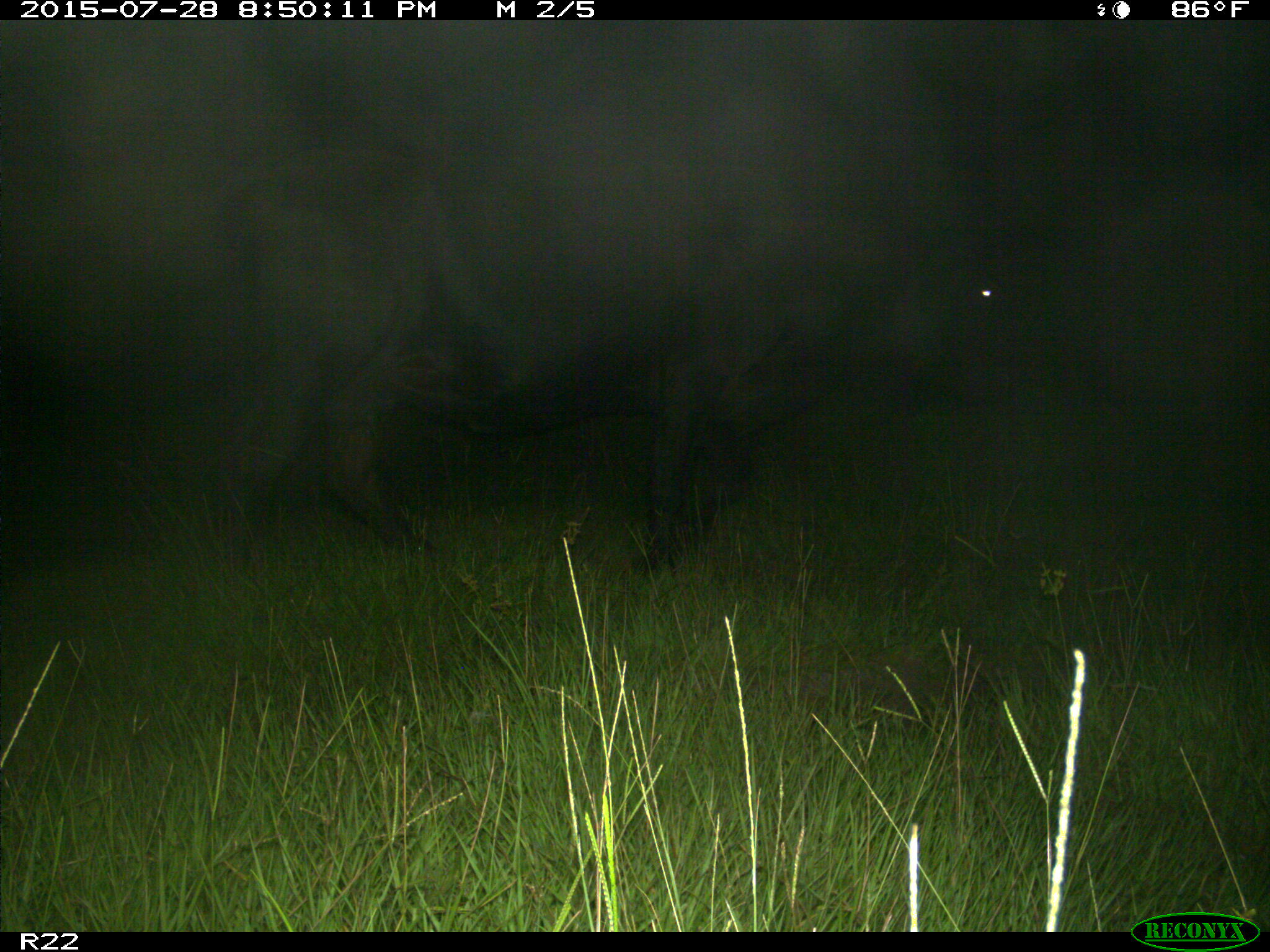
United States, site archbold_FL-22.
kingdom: Animalia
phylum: Chordata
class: Mammalia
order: Artiodactyla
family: Bovidae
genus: Bos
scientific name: Bos taurus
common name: domestic cow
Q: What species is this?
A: Bos taurus (domestic cow).